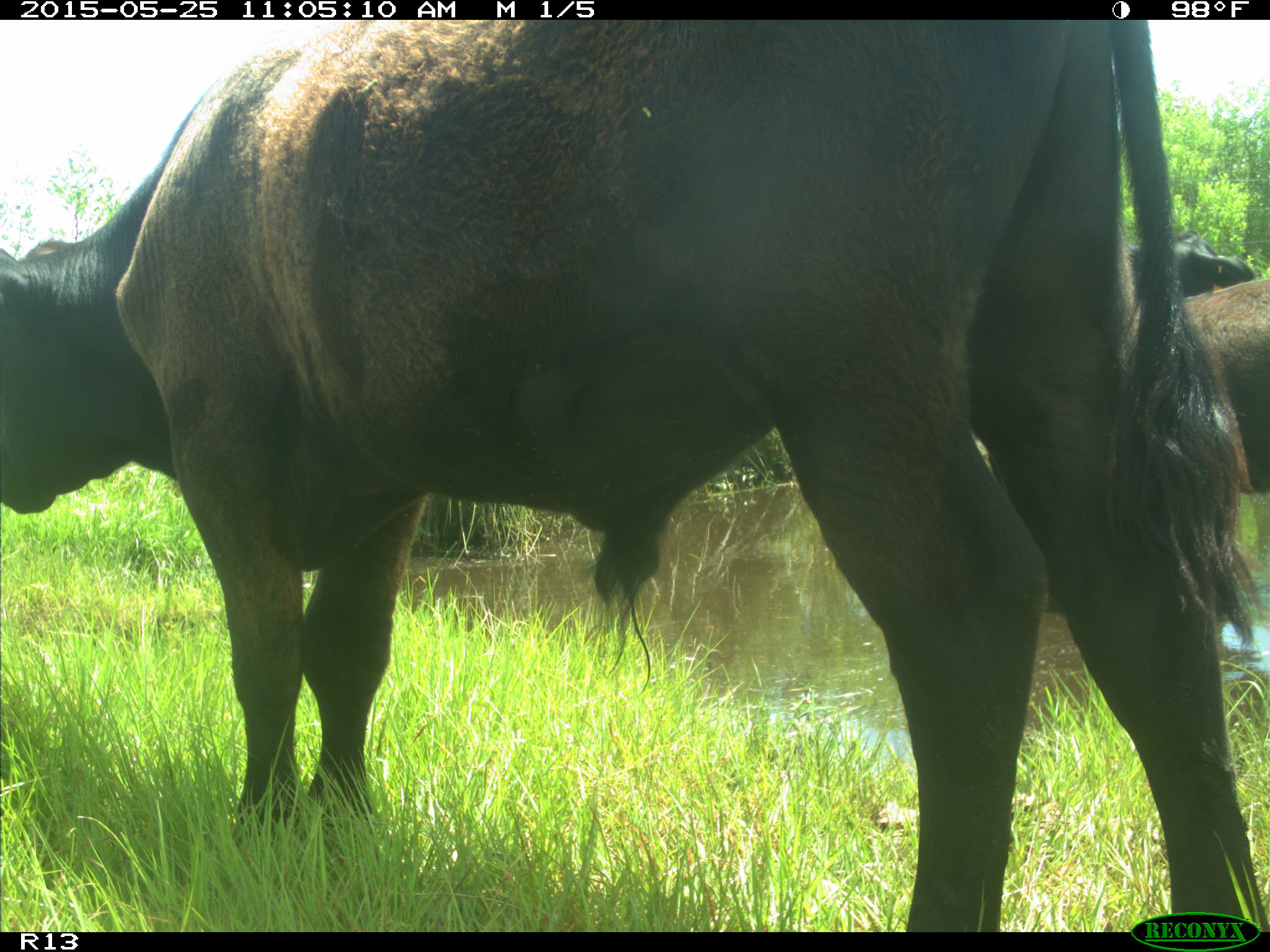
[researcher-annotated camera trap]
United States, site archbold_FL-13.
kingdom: Animalia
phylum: Chordata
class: Mammalia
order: Artiodactyla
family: Bovidae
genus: Bos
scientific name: Bos taurus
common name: domestic cow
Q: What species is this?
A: Bos taurus (domestic cow).